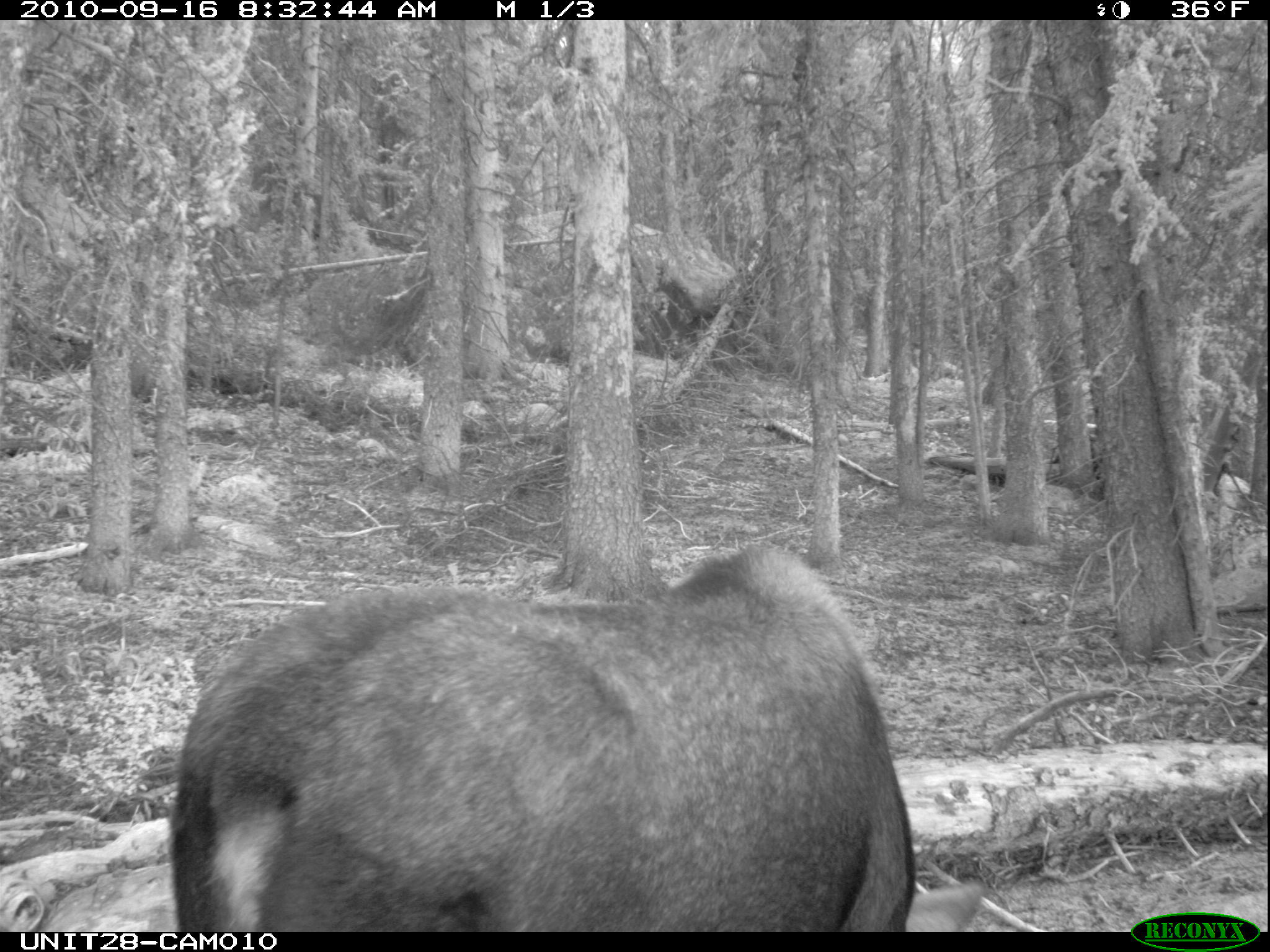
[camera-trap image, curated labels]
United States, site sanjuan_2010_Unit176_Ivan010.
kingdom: Animalia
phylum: Chordata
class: Mammalia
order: Artiodactyla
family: Cervidae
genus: Alces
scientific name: Alces alces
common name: moose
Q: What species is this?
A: Alces alces (moose).